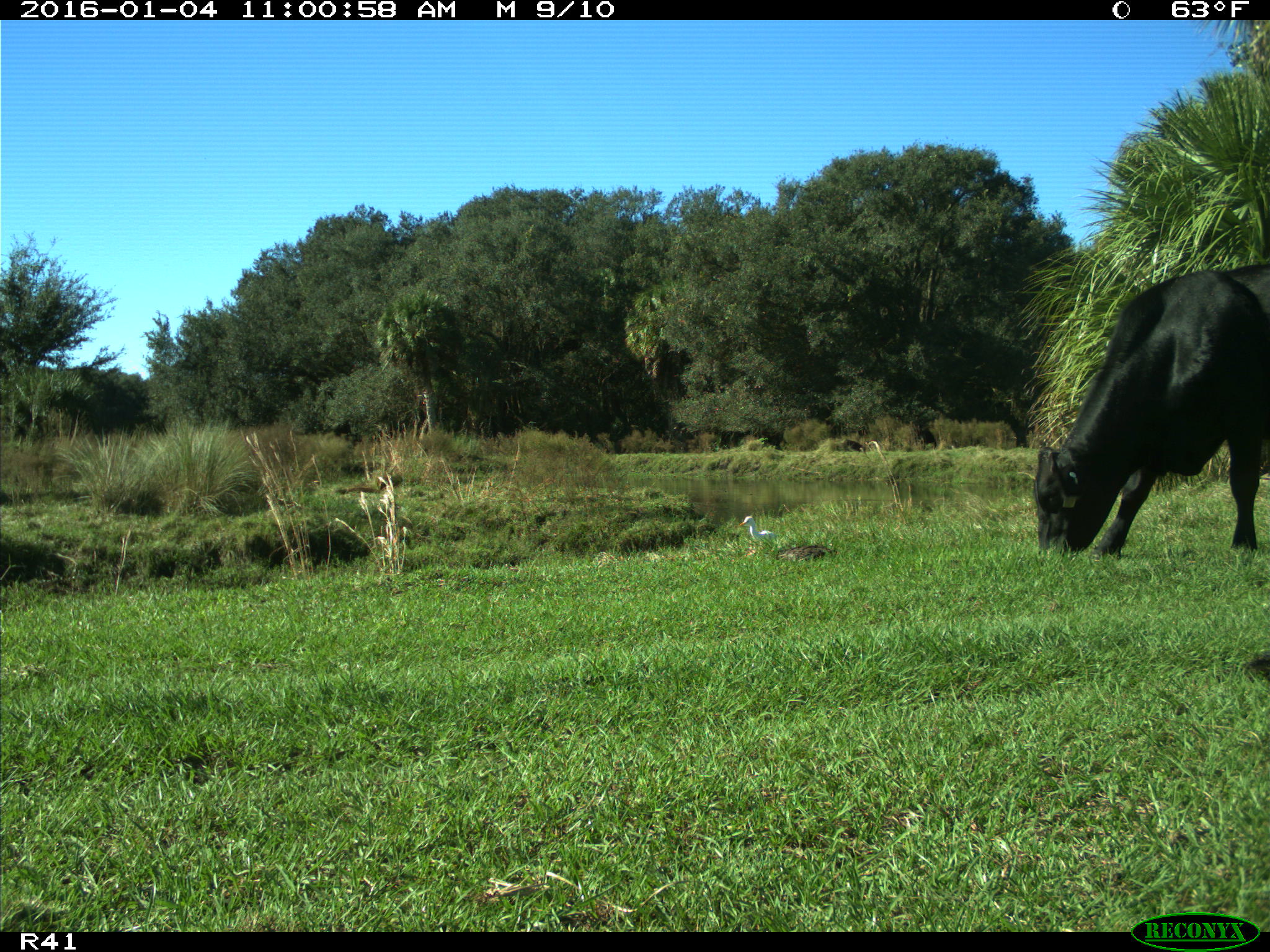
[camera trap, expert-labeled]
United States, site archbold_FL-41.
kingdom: Animalia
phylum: Chordata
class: Mammalia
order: Artiodactyla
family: Bovidae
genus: Bos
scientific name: Bos taurus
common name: domestic cow